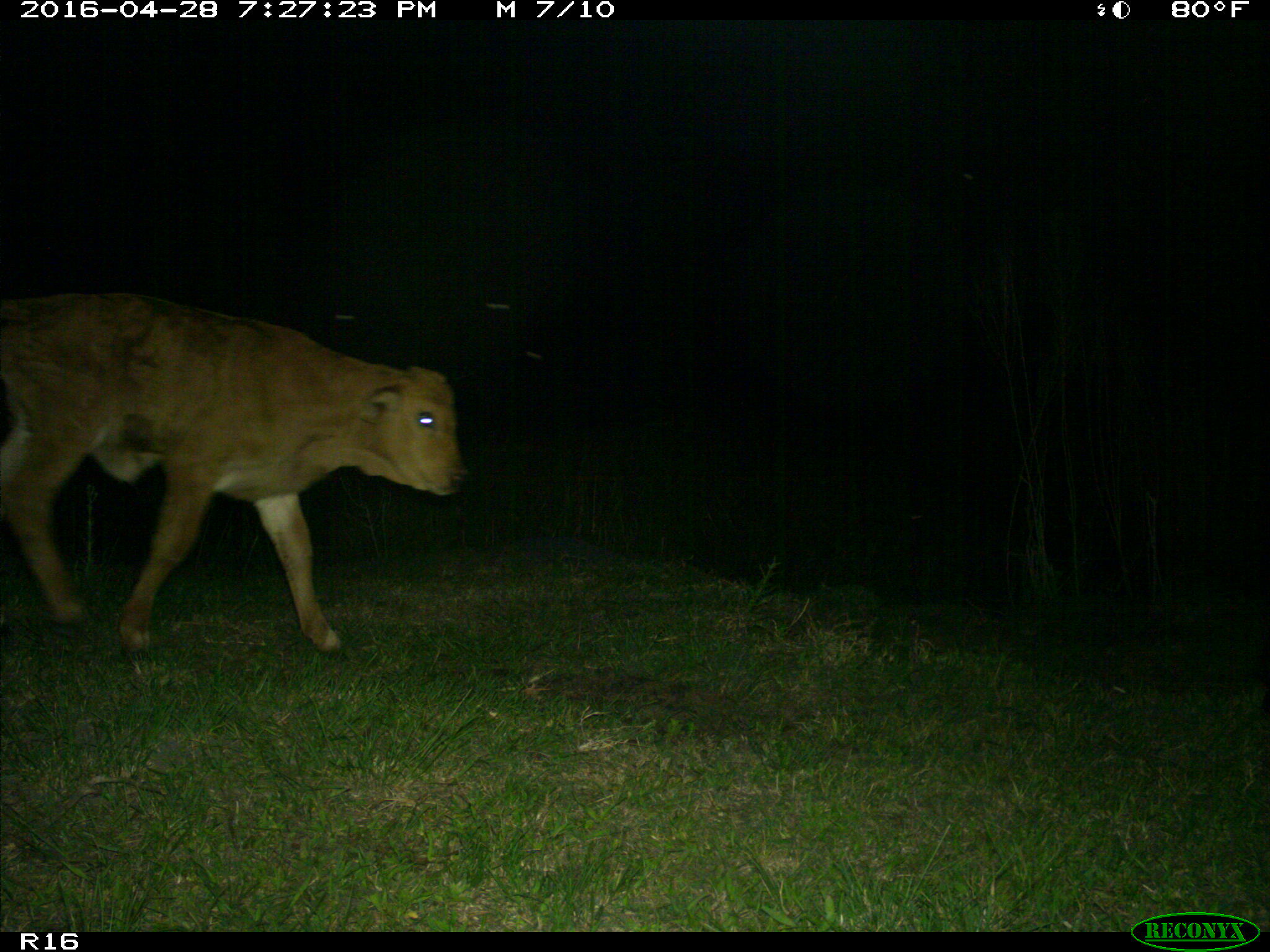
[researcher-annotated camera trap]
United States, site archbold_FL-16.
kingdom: Animalia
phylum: Chordata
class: Mammalia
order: Artiodactyla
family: Bovidae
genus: Bos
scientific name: Bos taurus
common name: domestic cow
Bos taurus (domestic cow).